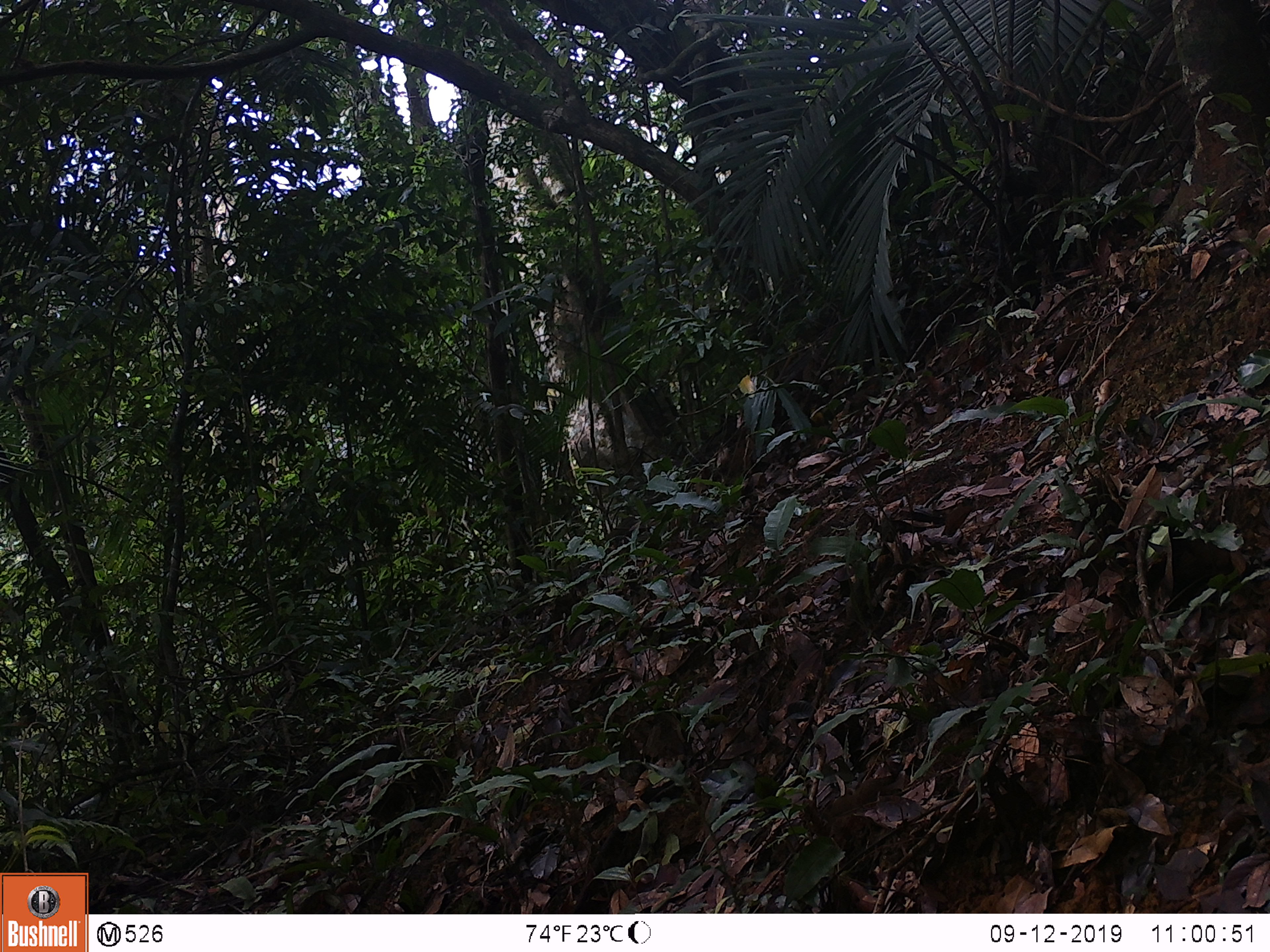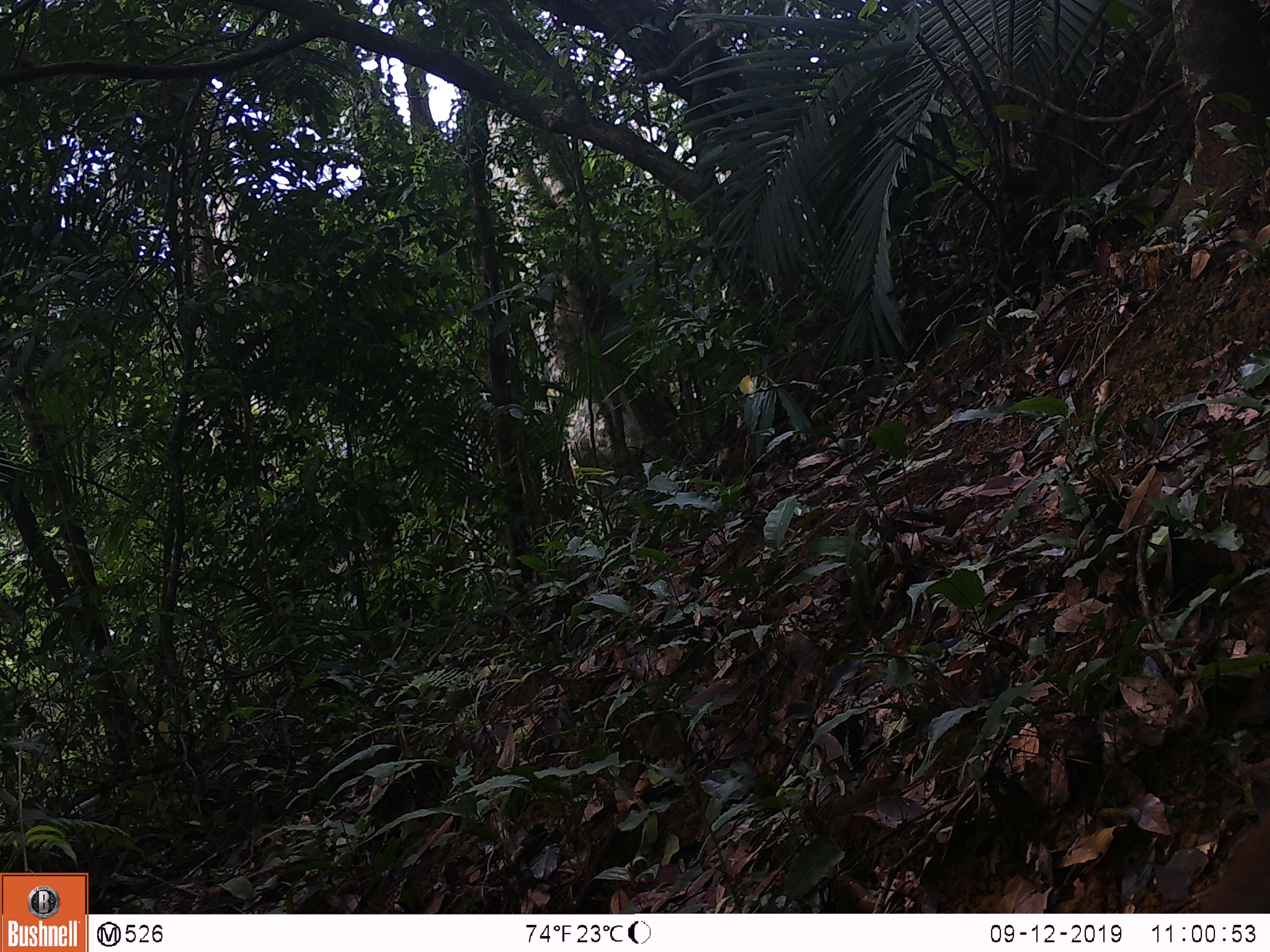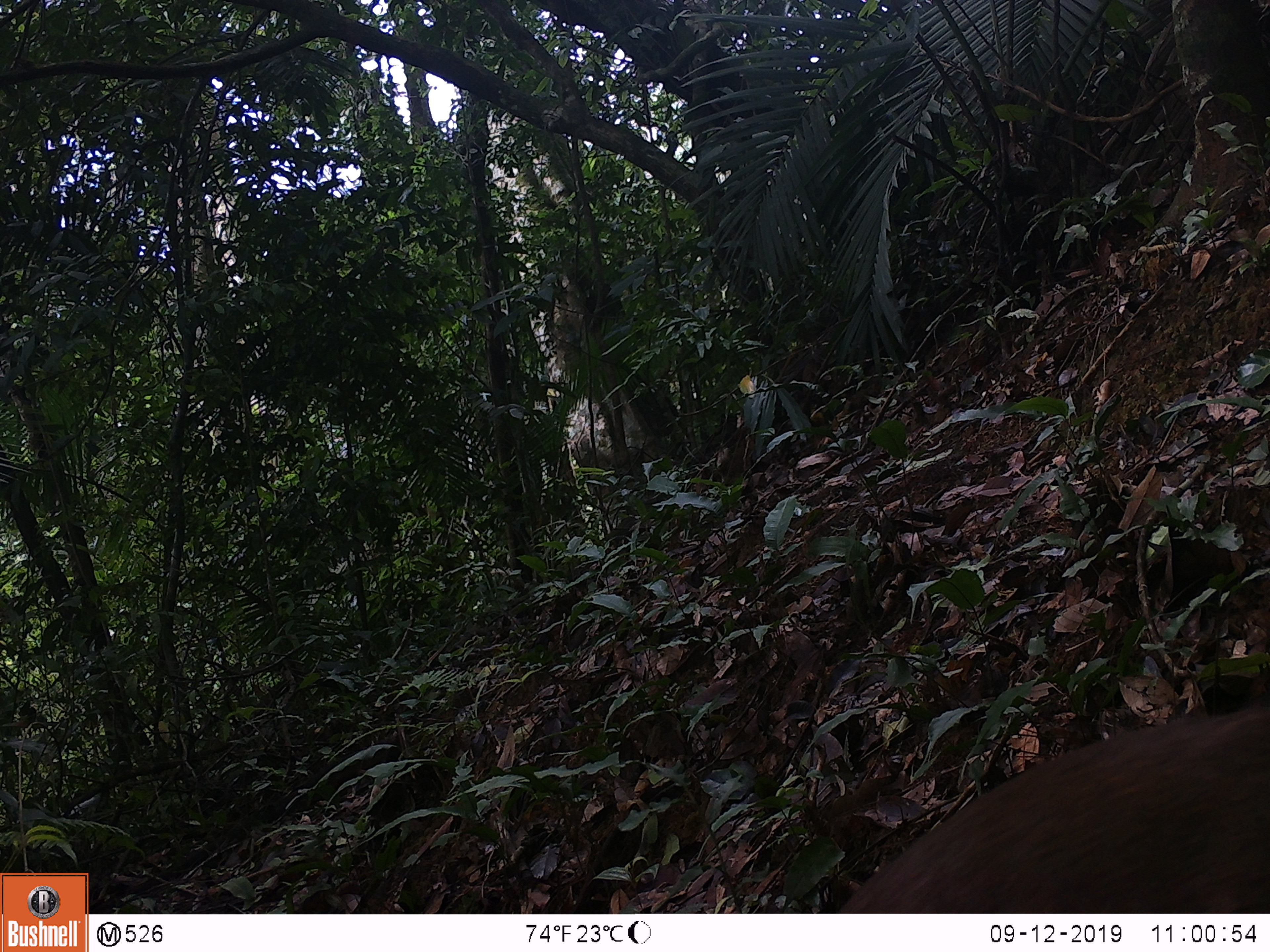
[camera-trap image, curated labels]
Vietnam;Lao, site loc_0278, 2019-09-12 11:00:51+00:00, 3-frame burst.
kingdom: Animalia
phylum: Chordata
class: Mammalia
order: Artiodactyla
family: Cervidae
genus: Muntiacus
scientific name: Muntiacus rooseveltorum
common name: roosevelt's muntjac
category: roosevelts muntjac group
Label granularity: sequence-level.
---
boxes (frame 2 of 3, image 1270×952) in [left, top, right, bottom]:
roosevelts muntjac group: [1199, 805, 1270, 913]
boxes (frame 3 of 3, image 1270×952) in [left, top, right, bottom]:
roosevelts muntjac group: [837, 702, 1270, 913]